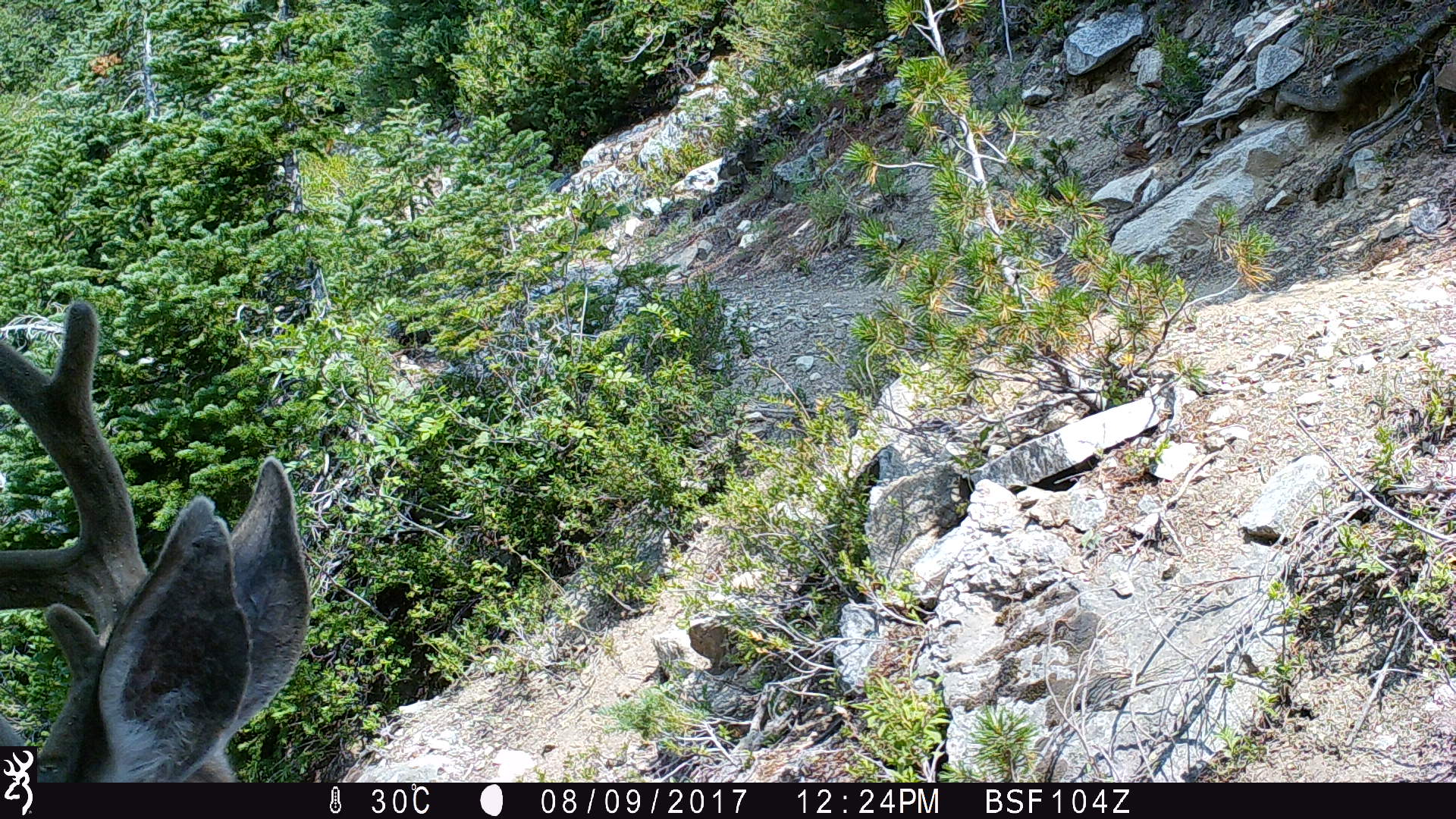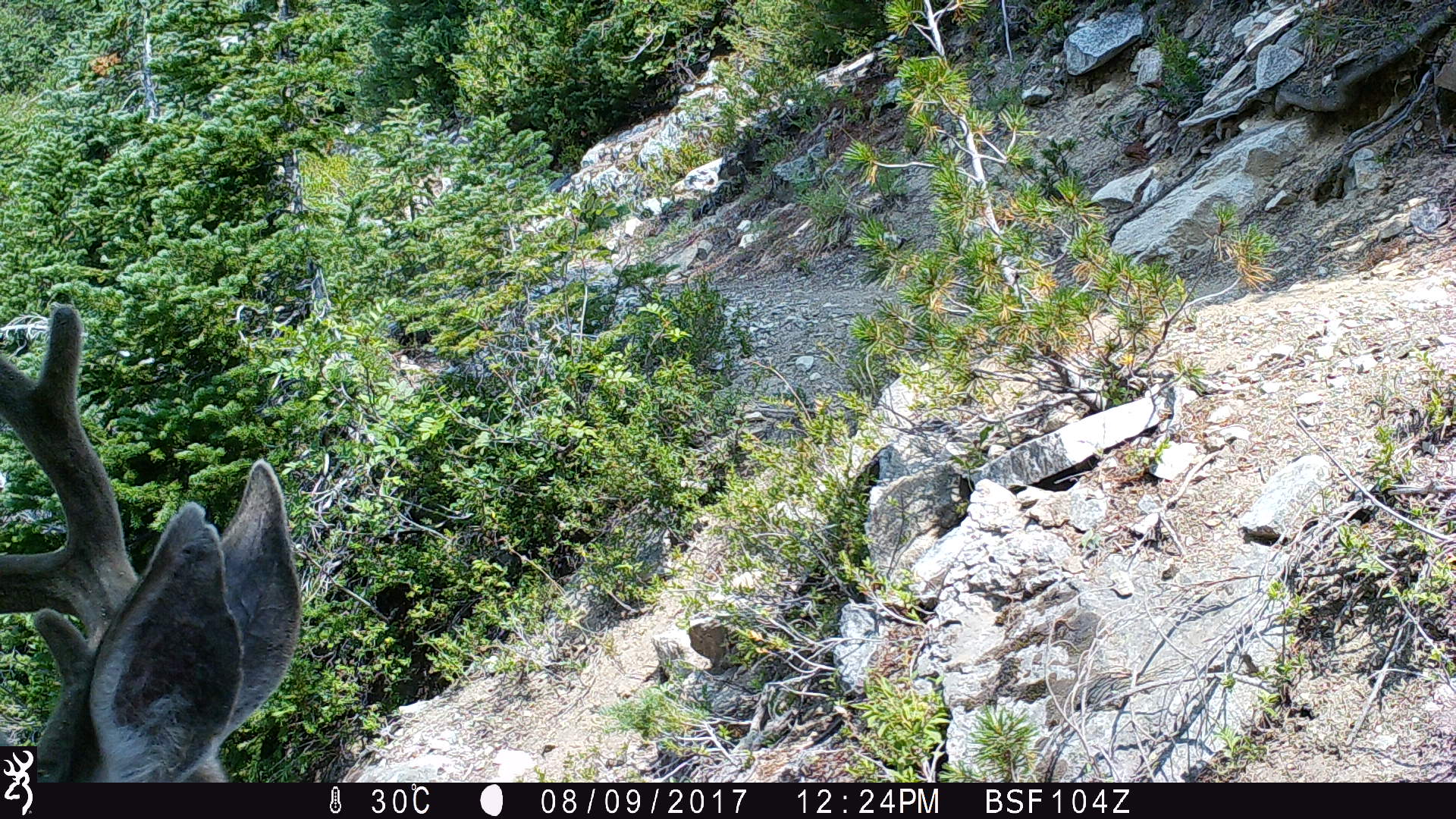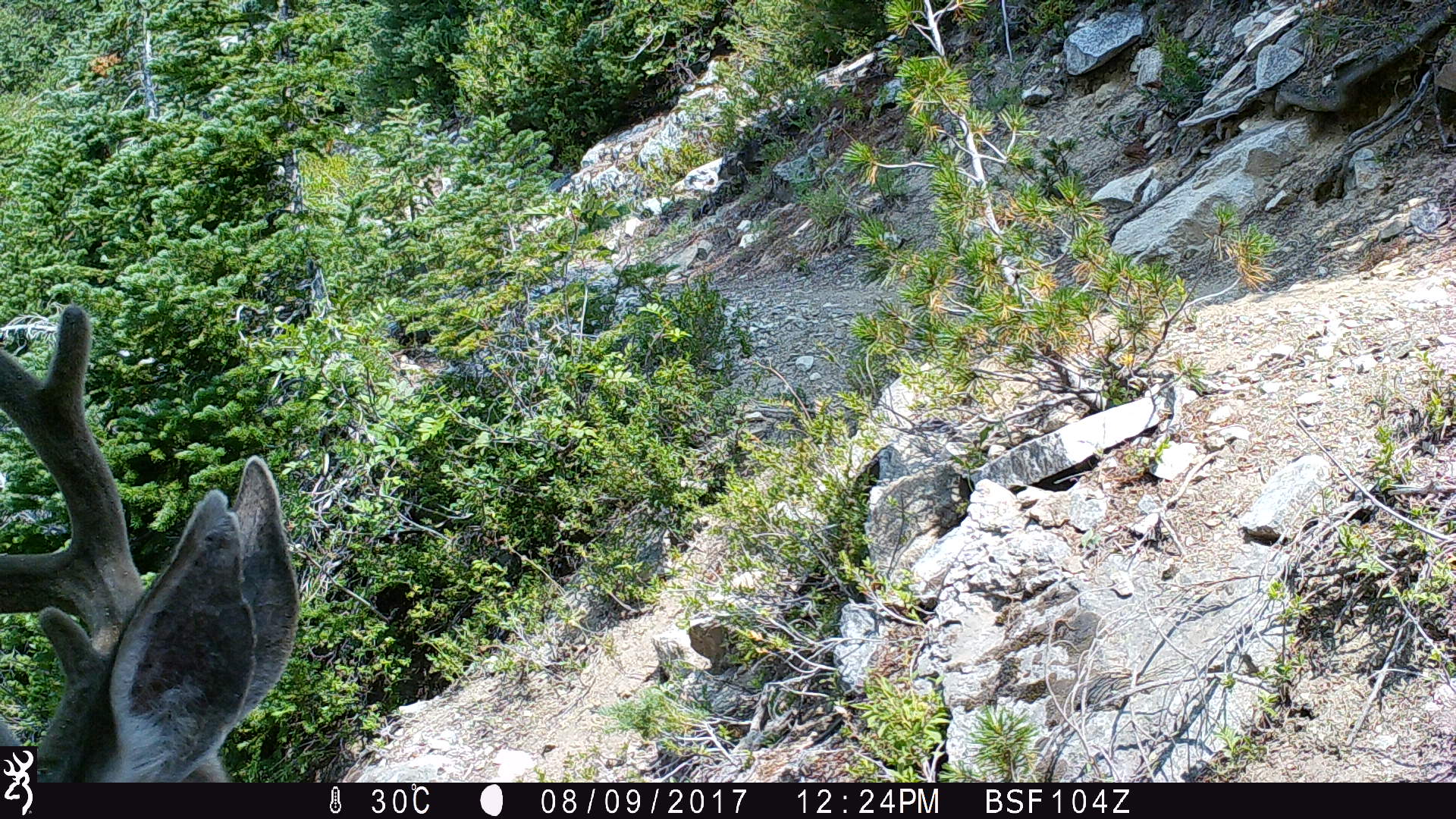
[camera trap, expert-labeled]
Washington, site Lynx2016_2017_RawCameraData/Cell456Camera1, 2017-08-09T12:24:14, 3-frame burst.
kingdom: Animalia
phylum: Chordata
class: Mammalia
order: Artiodactyla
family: Cervidae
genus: Odocoileus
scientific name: Odocoileus hemionus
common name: mule deer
Odocoileus hemionus (mule deer). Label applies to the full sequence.